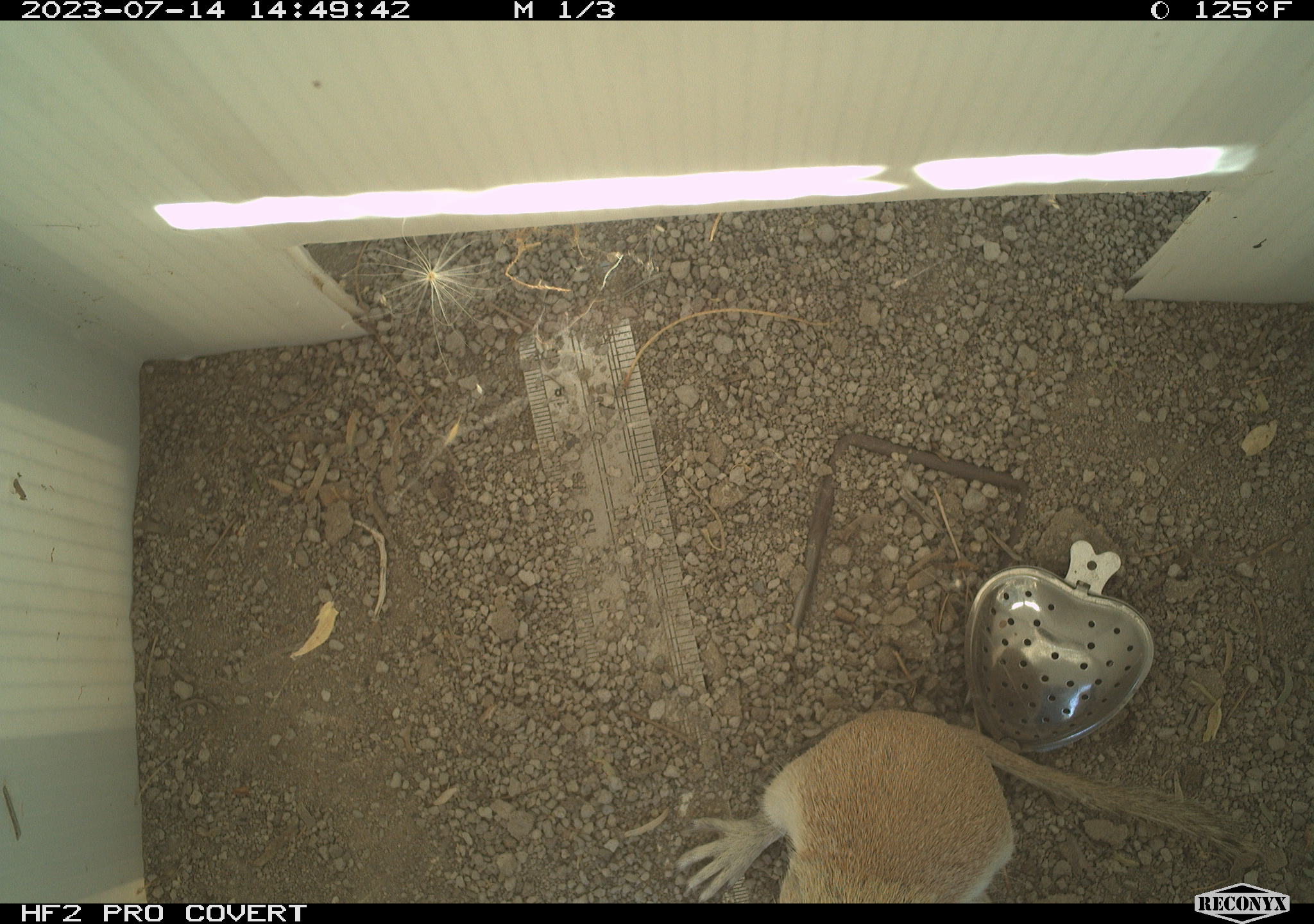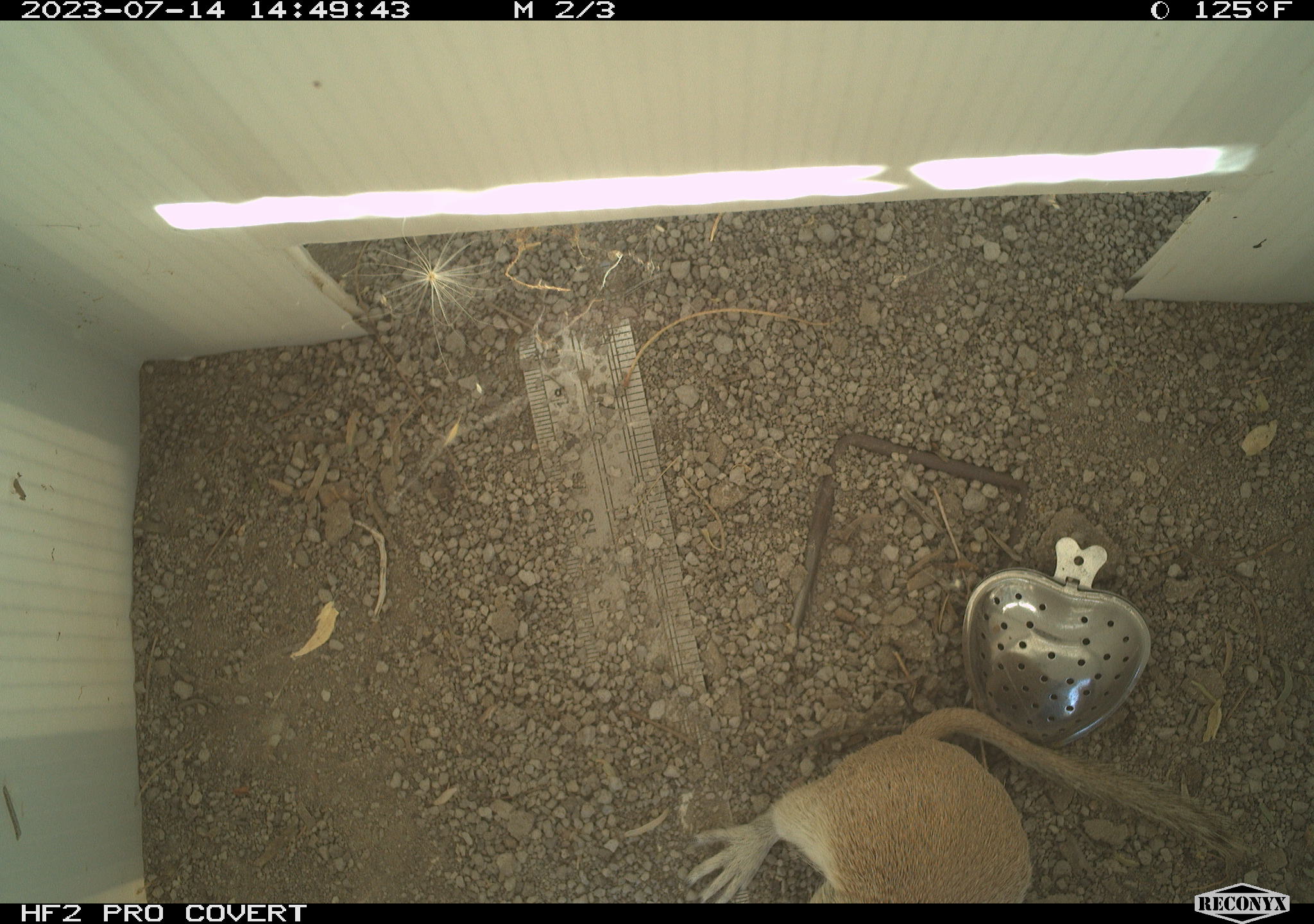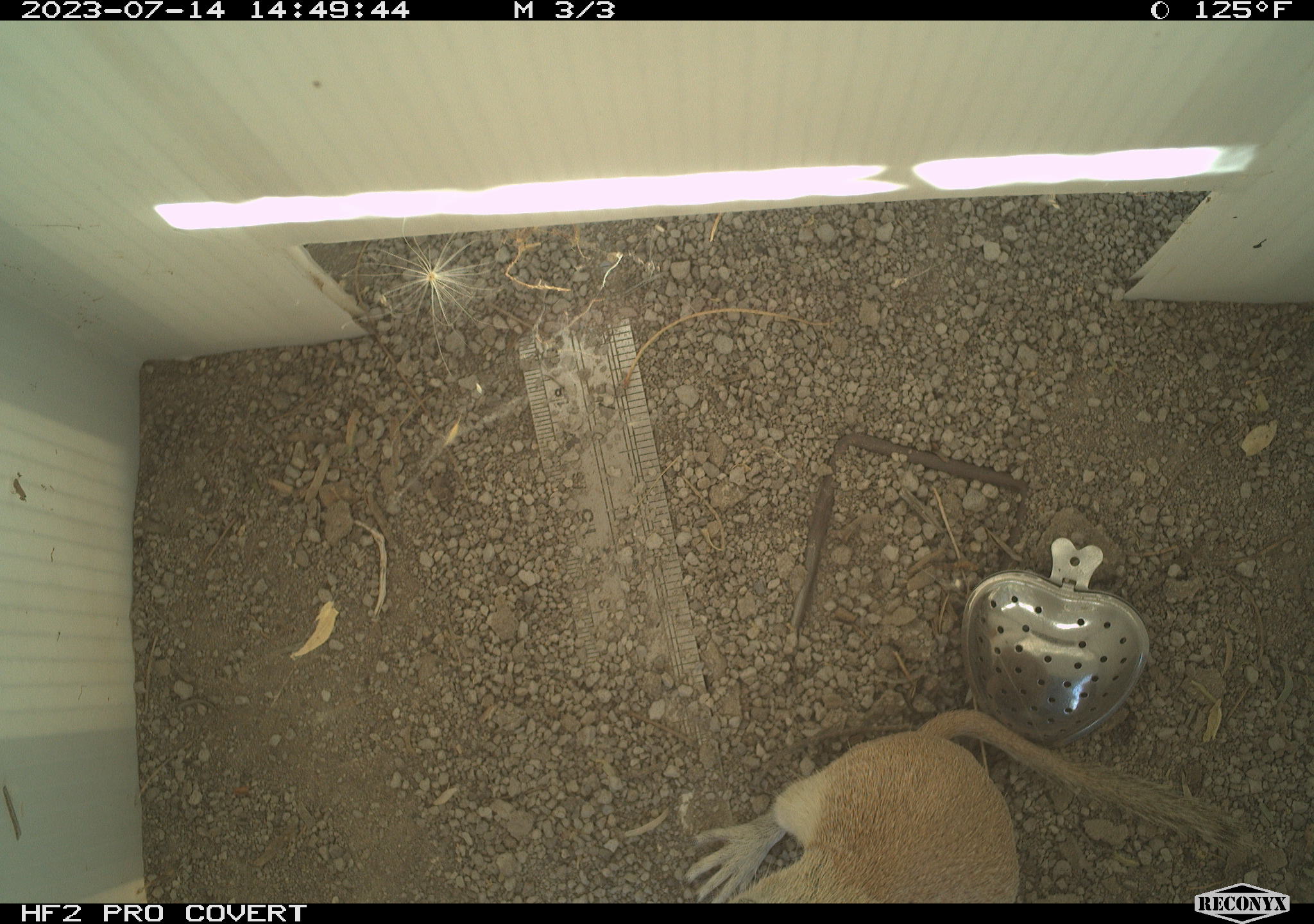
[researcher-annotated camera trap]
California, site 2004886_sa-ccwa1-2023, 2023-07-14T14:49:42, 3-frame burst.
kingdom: Animalia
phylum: Chordata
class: Mammalia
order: Rodentia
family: Sciuridae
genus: Xerospermophilus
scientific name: Xerospermophilus tereticaudus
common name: round-tailed ground squirrel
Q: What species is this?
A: Round-tailed ground squirrel (Xerospermophilus tereticaudus).